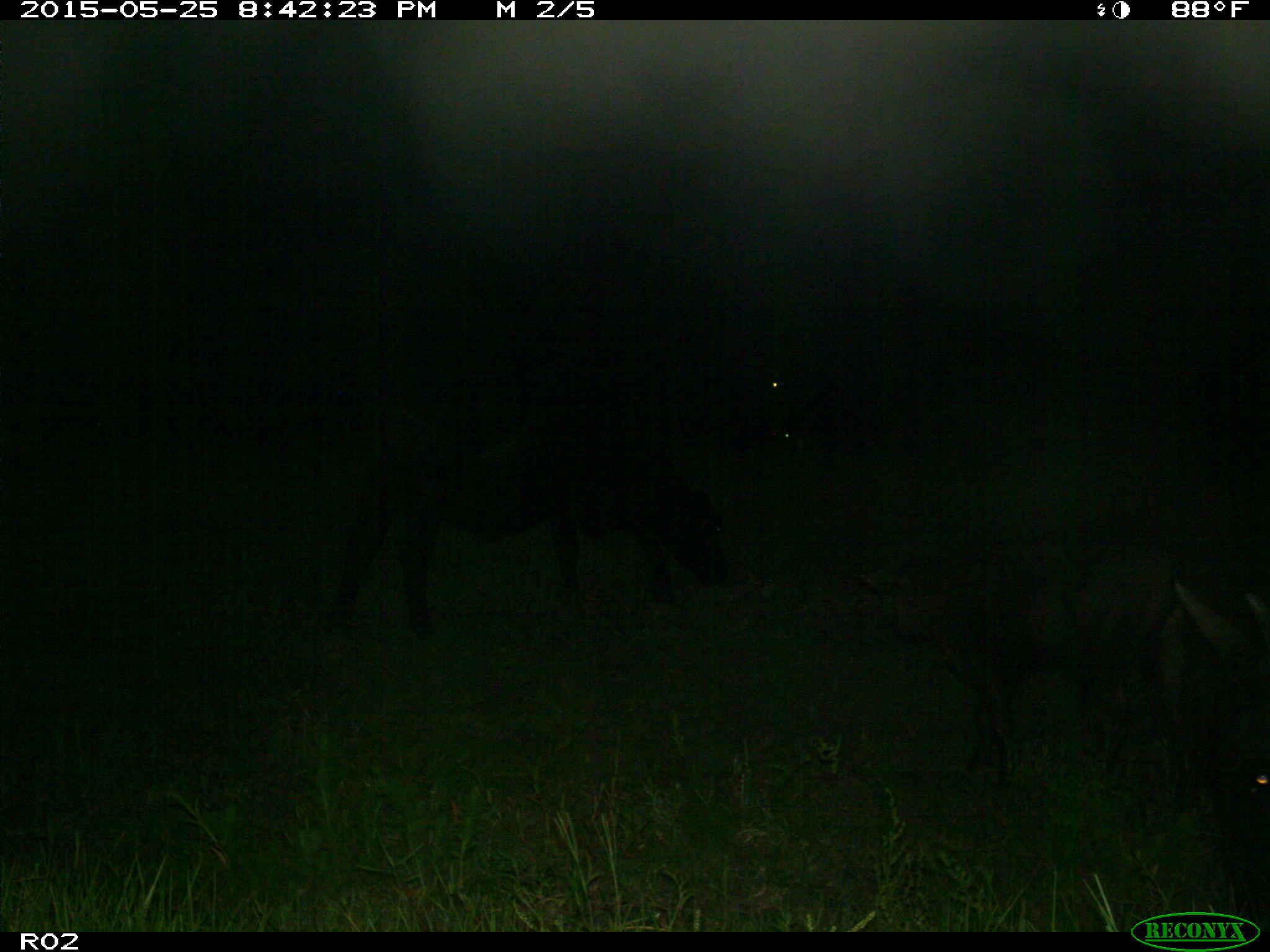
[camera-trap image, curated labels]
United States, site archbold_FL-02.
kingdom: Animalia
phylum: Chordata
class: Mammalia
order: Artiodactyla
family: Bovidae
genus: Bos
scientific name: Bos taurus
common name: domestic cow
Bos taurus (domestic cow).